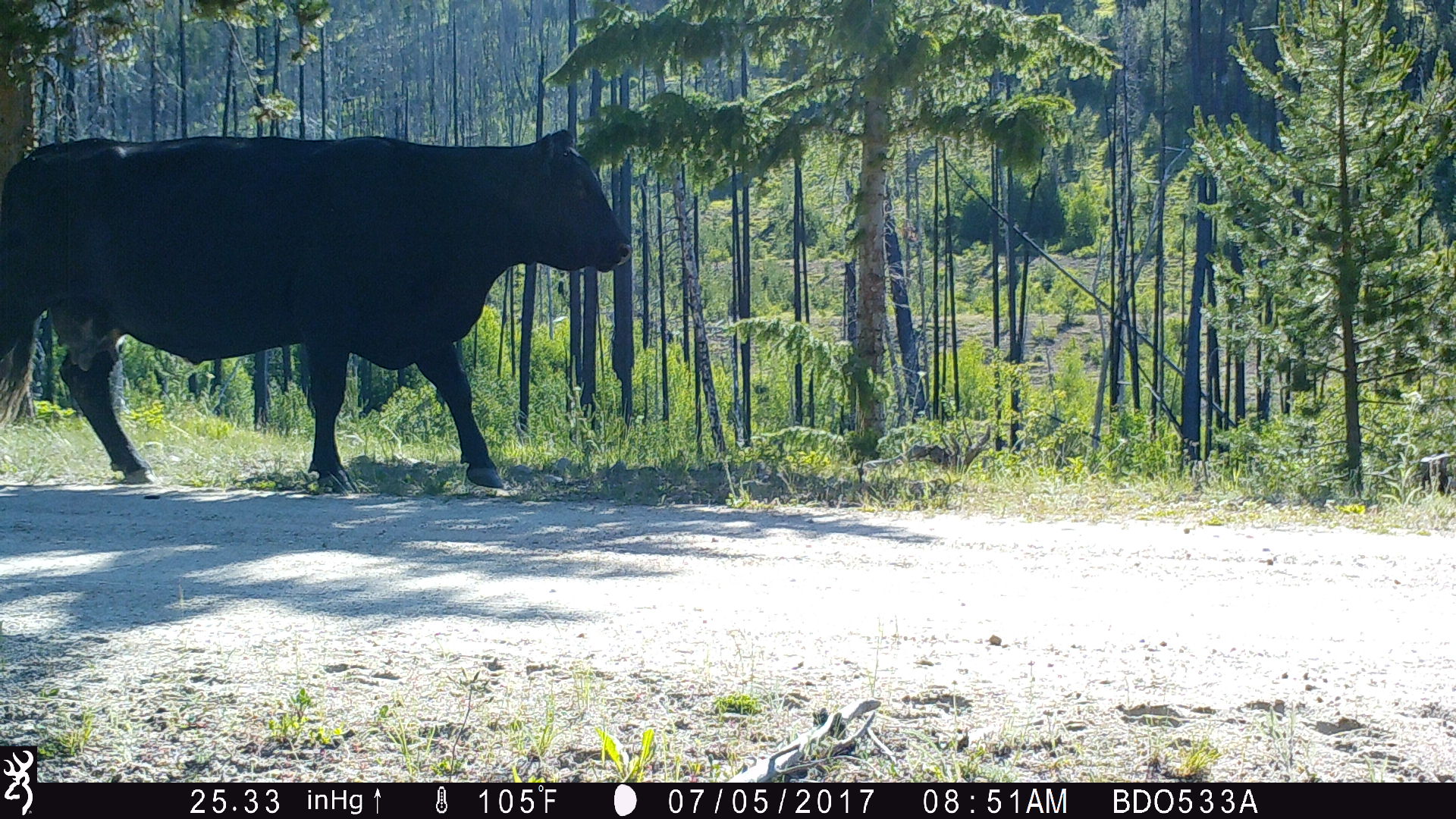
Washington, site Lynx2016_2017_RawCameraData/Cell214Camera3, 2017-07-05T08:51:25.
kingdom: Animalia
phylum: Chordata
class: Mammalia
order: Artiodactyla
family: Bovidae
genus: Bos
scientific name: Bos taurus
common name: domestic cattle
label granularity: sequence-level